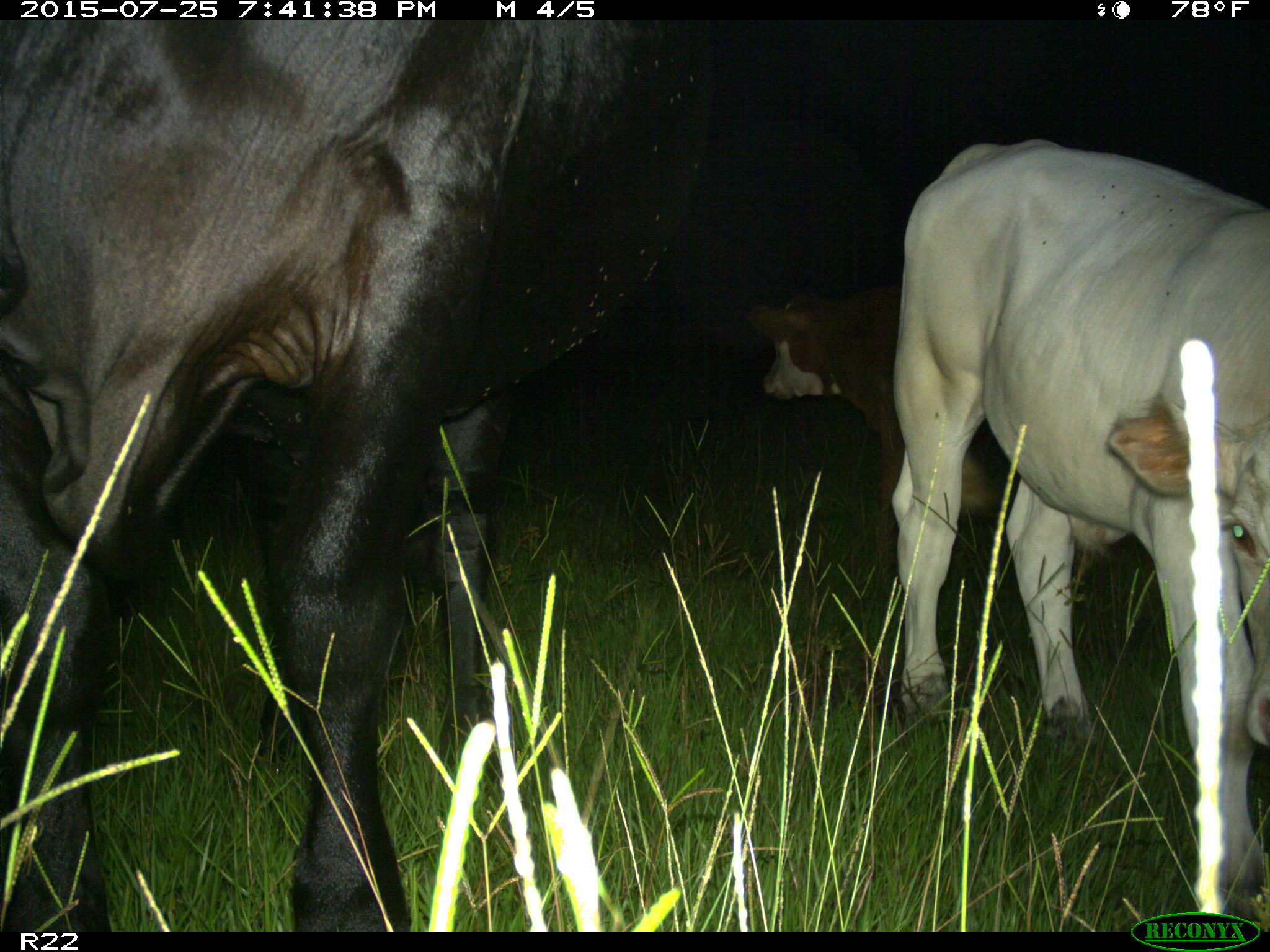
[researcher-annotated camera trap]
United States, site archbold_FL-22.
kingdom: Animalia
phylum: Chordata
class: Mammalia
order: Artiodactyla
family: Bovidae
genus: Bos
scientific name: Bos taurus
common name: domestic cow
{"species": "Bos taurus (domestic cow)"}